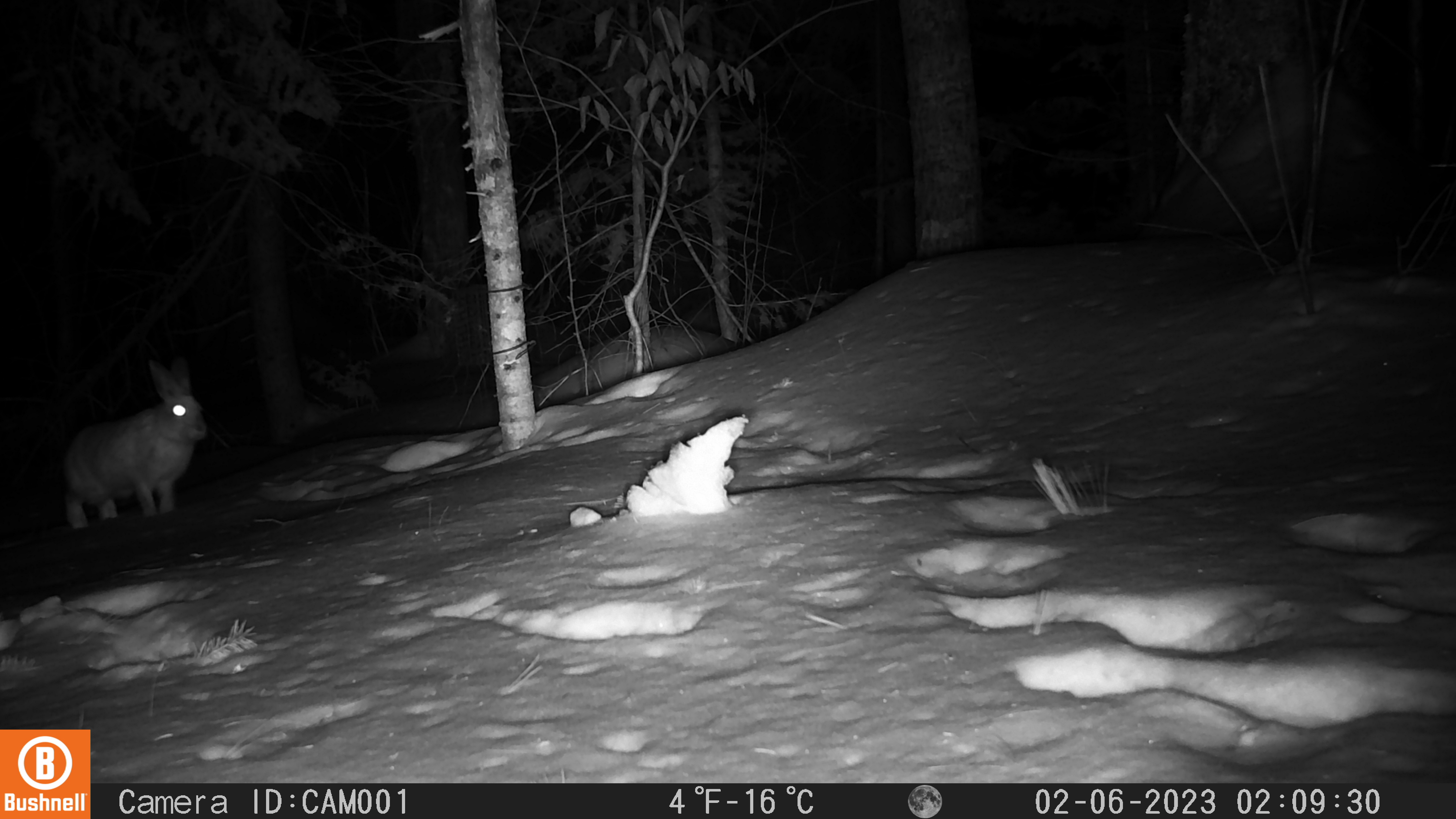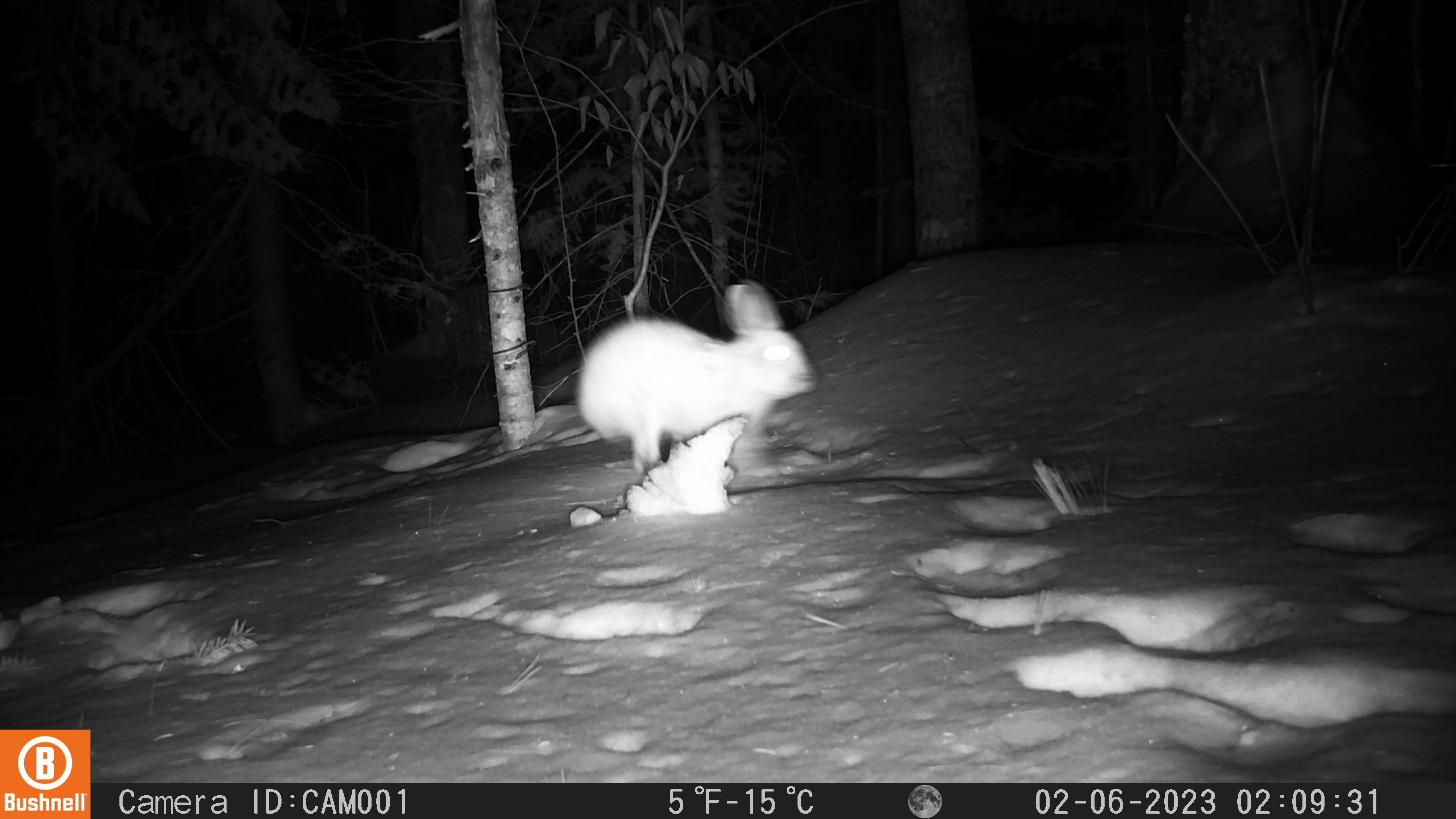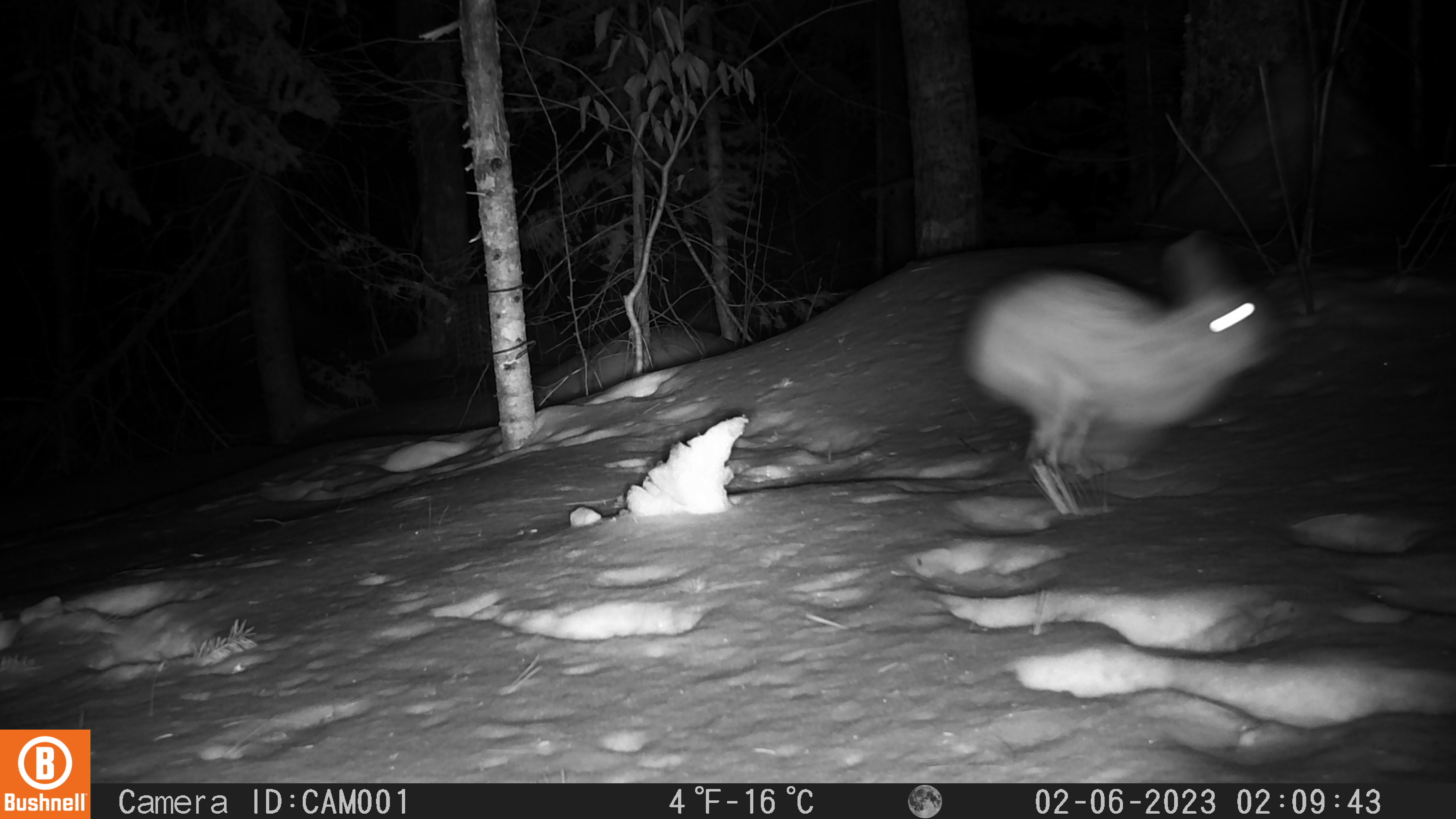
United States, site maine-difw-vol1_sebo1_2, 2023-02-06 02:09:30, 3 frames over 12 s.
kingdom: Animalia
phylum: Chordata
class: Mammalia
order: Lagomorpha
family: Leporidae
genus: Lepus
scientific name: Lepus americanus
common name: snowshoe hare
Snowshoe hare (Lepus americanus).